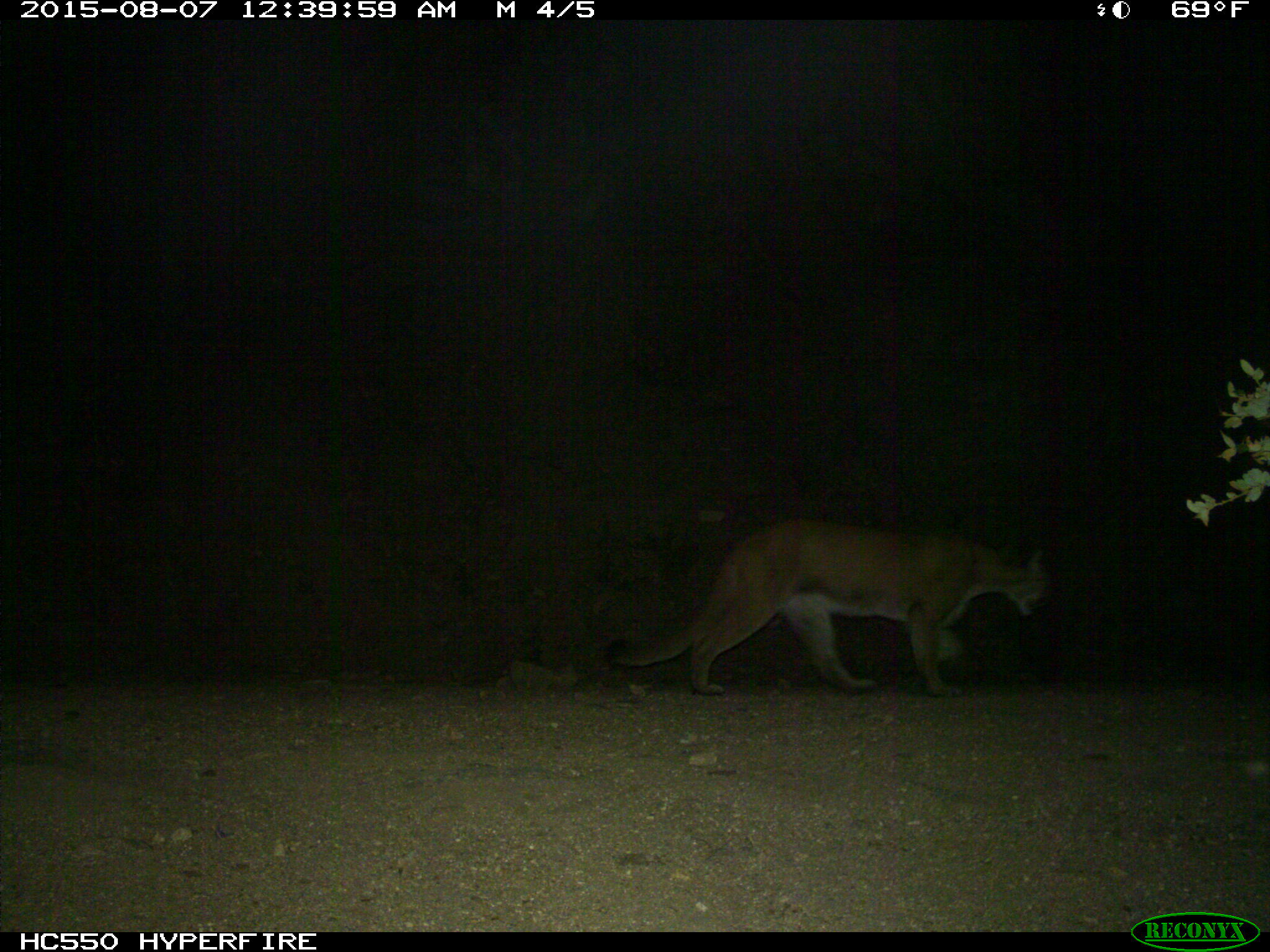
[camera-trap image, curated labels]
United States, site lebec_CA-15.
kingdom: Animalia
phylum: Chordata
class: Mammalia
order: Carnivora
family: Felidae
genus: Puma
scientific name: Puma concolor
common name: mountain lion